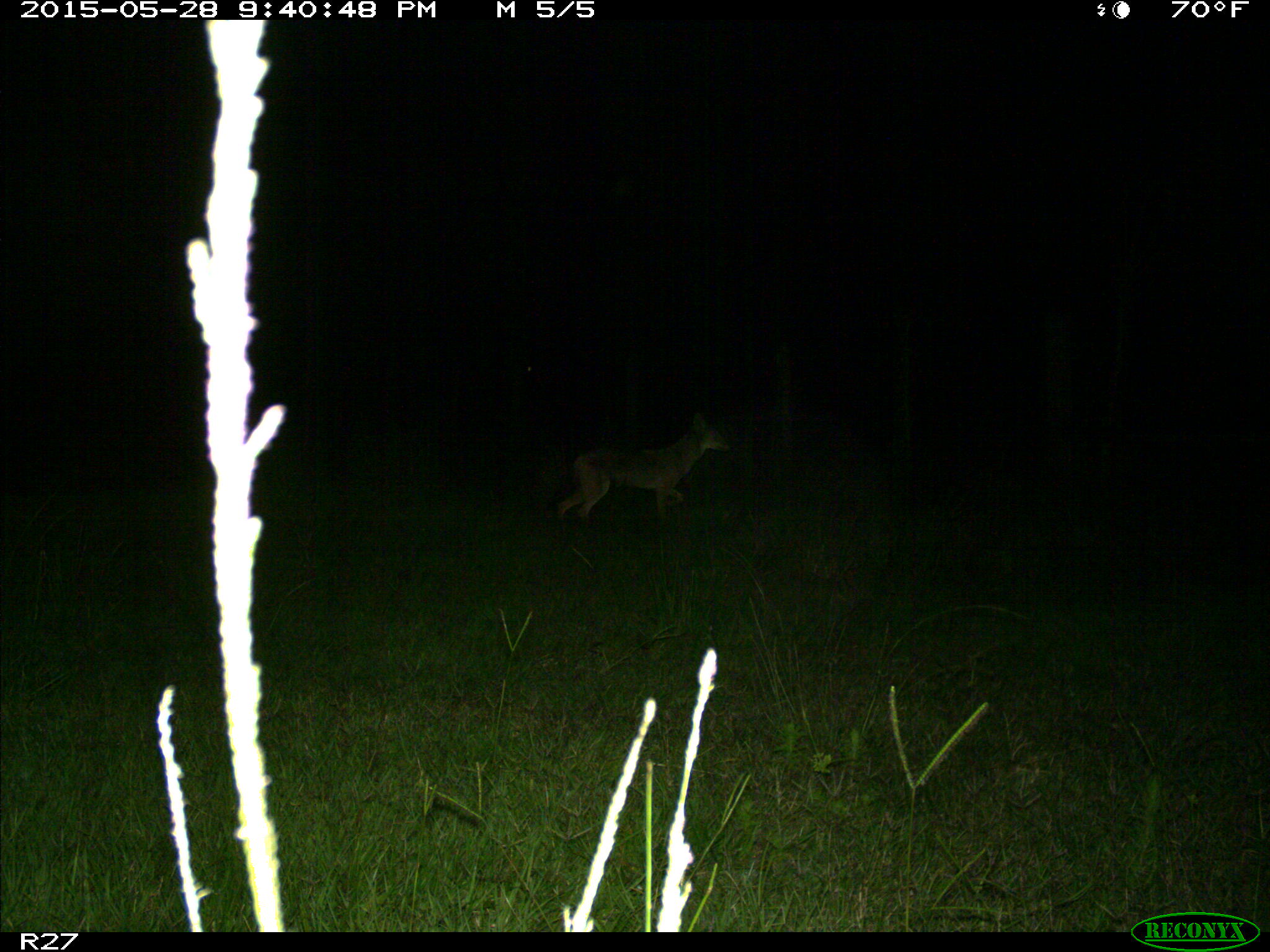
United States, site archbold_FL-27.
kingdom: Animalia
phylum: Chordata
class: Mammalia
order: Carnivora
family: Canidae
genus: Canis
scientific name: Canis latrans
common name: coyote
Canis latrans (coyote).